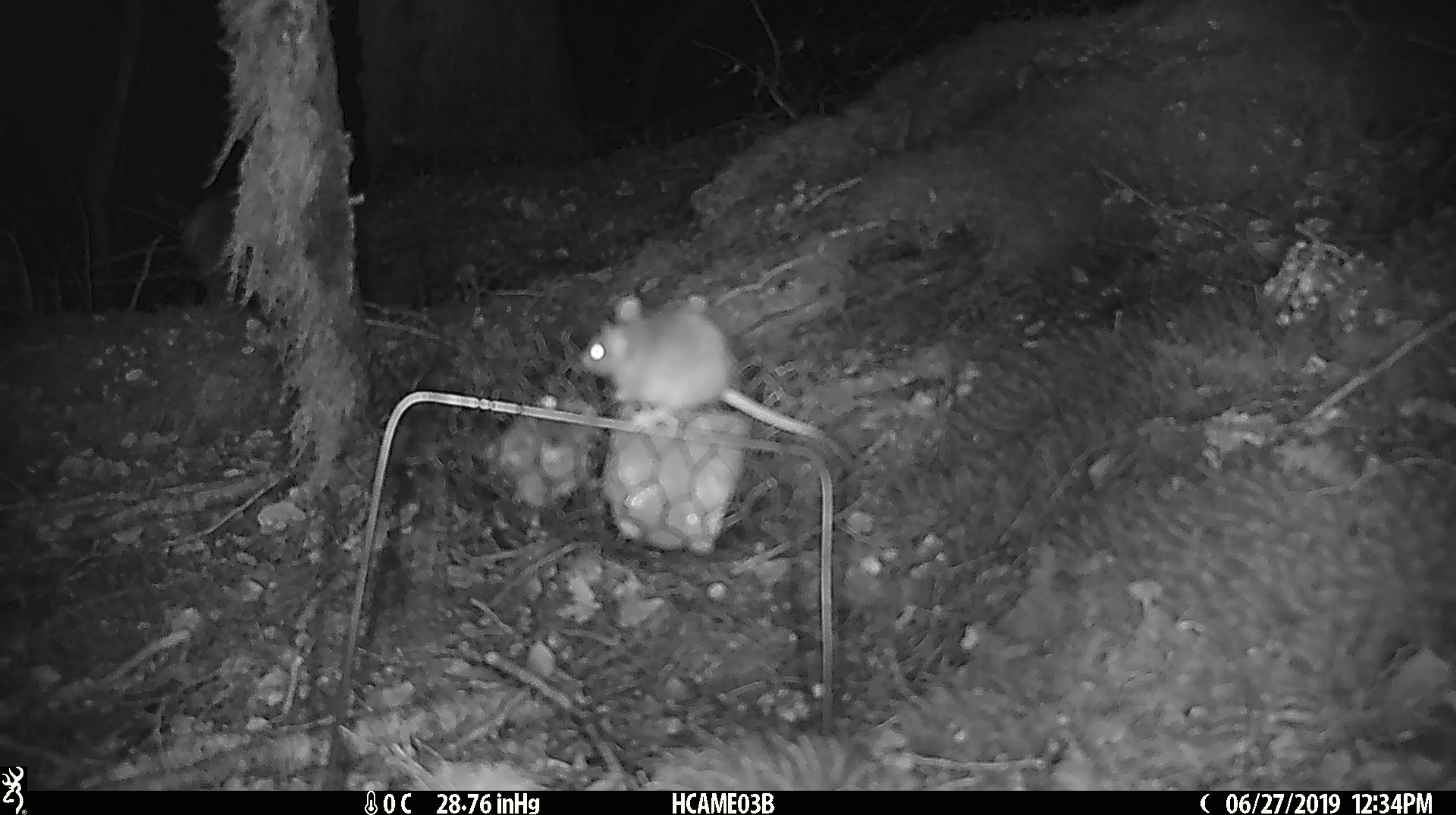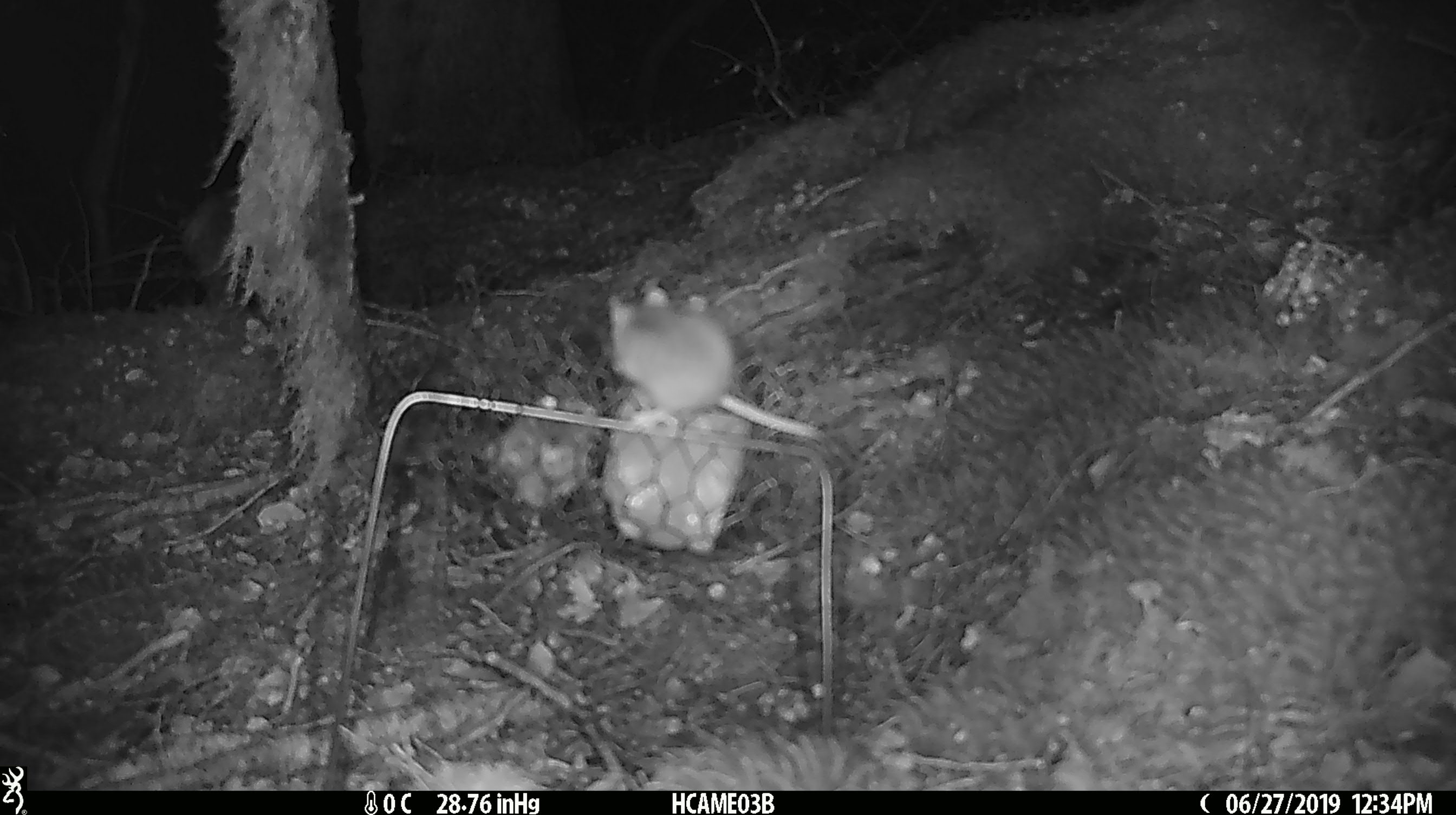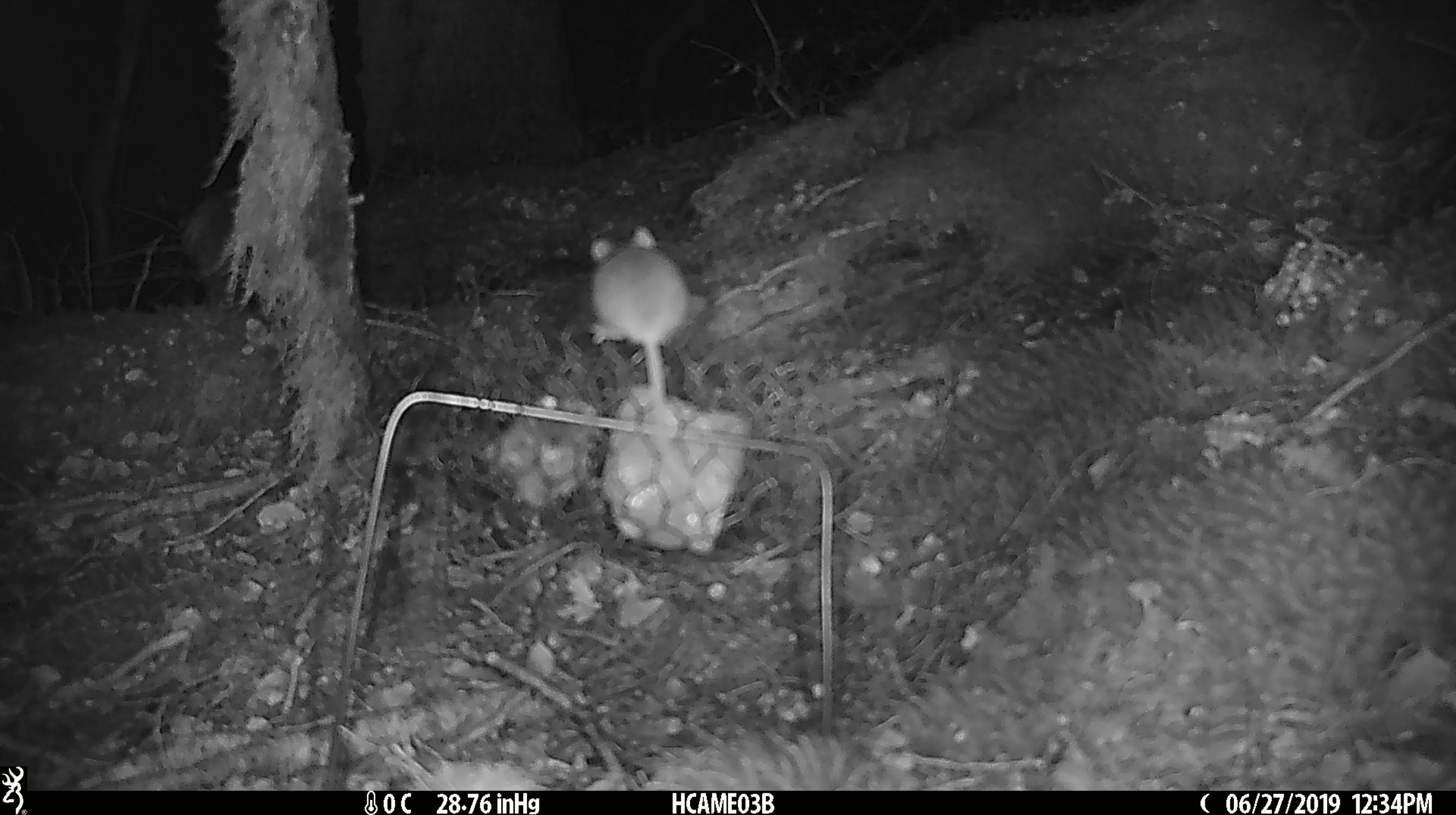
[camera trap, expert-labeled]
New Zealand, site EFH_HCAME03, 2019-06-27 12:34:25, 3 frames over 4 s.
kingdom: Animalia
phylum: Chordata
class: Mammalia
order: Rodentia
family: Muridae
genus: Mus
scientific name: Mus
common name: mouse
Mouse (Mus).